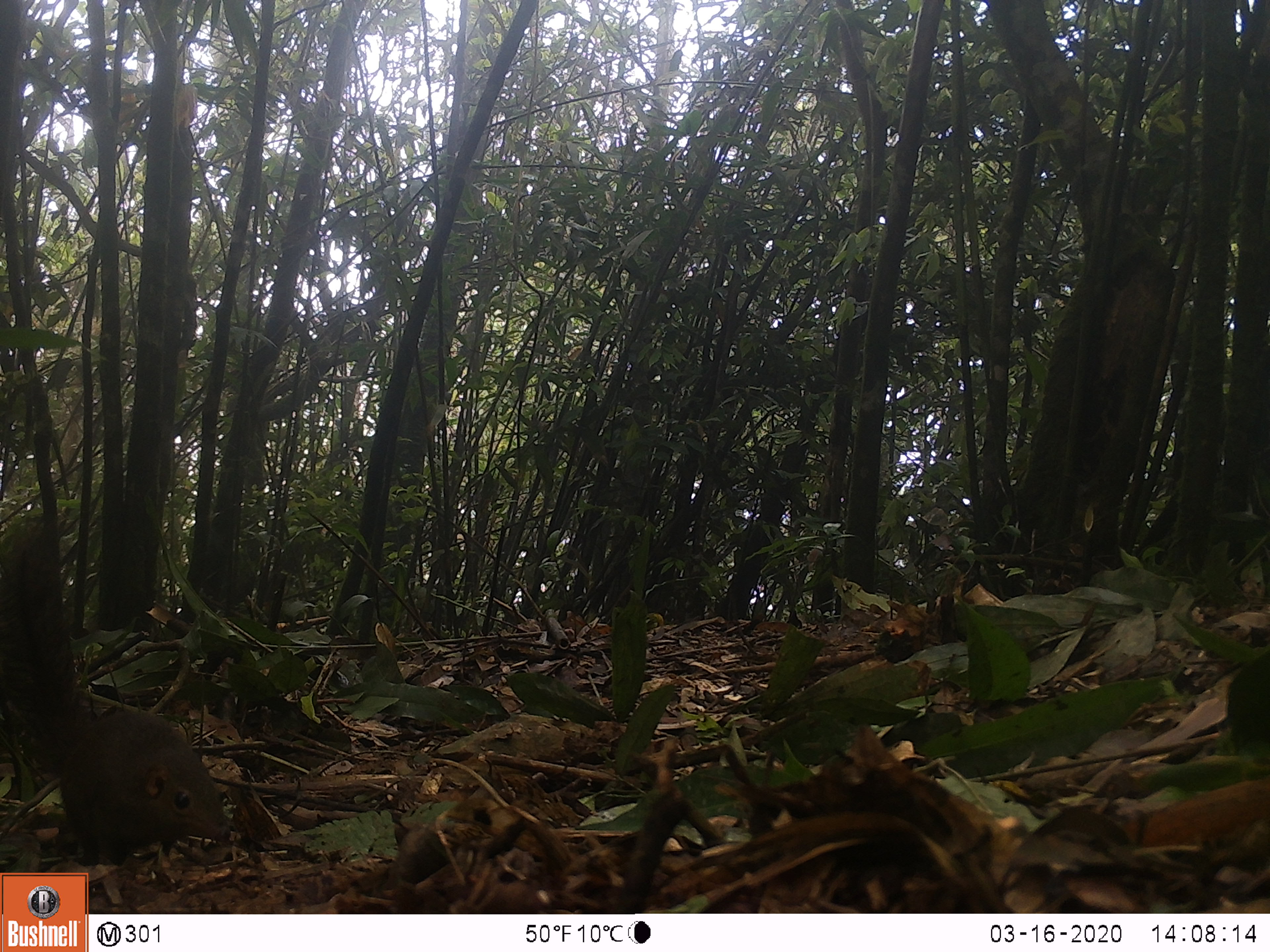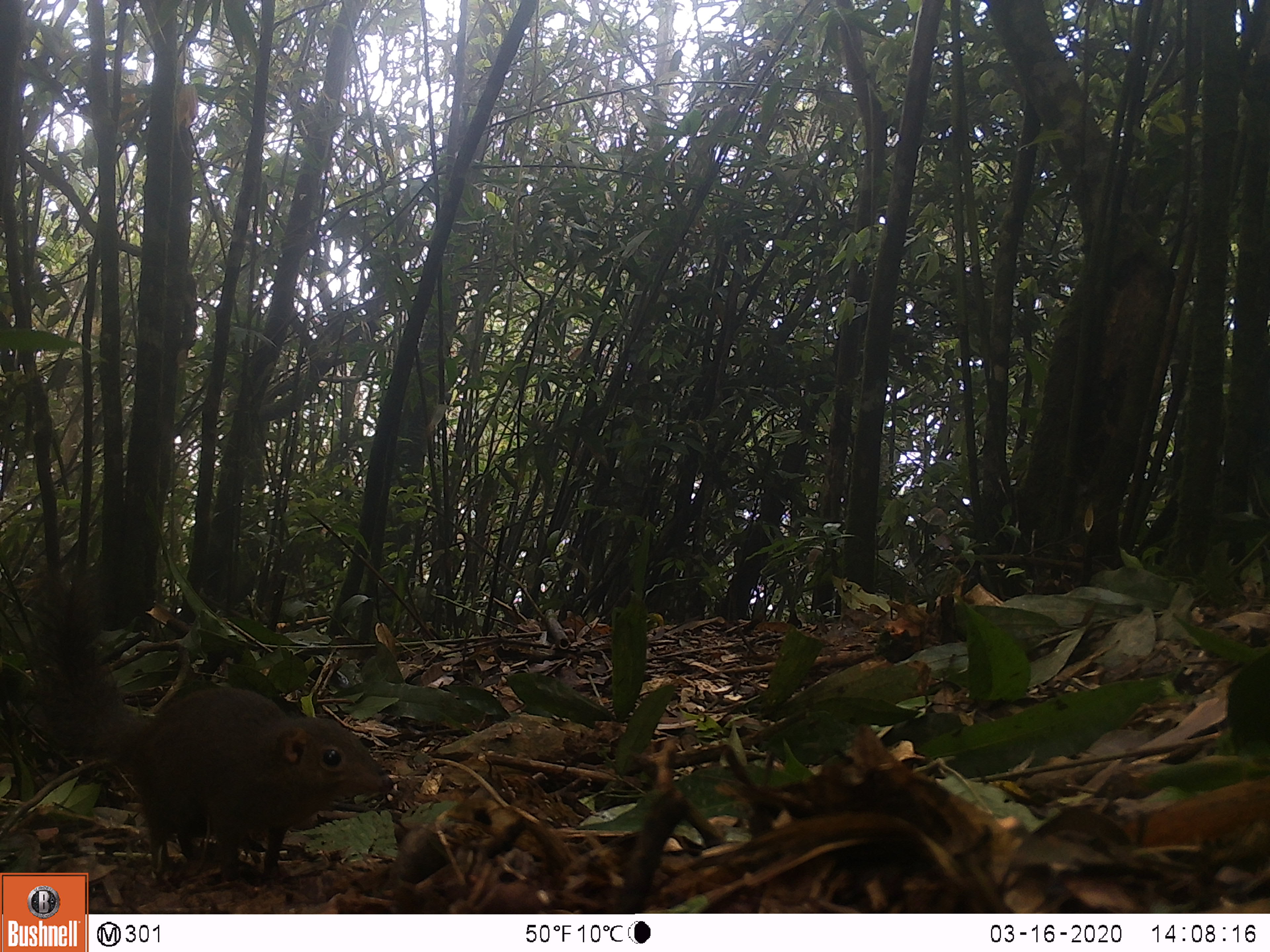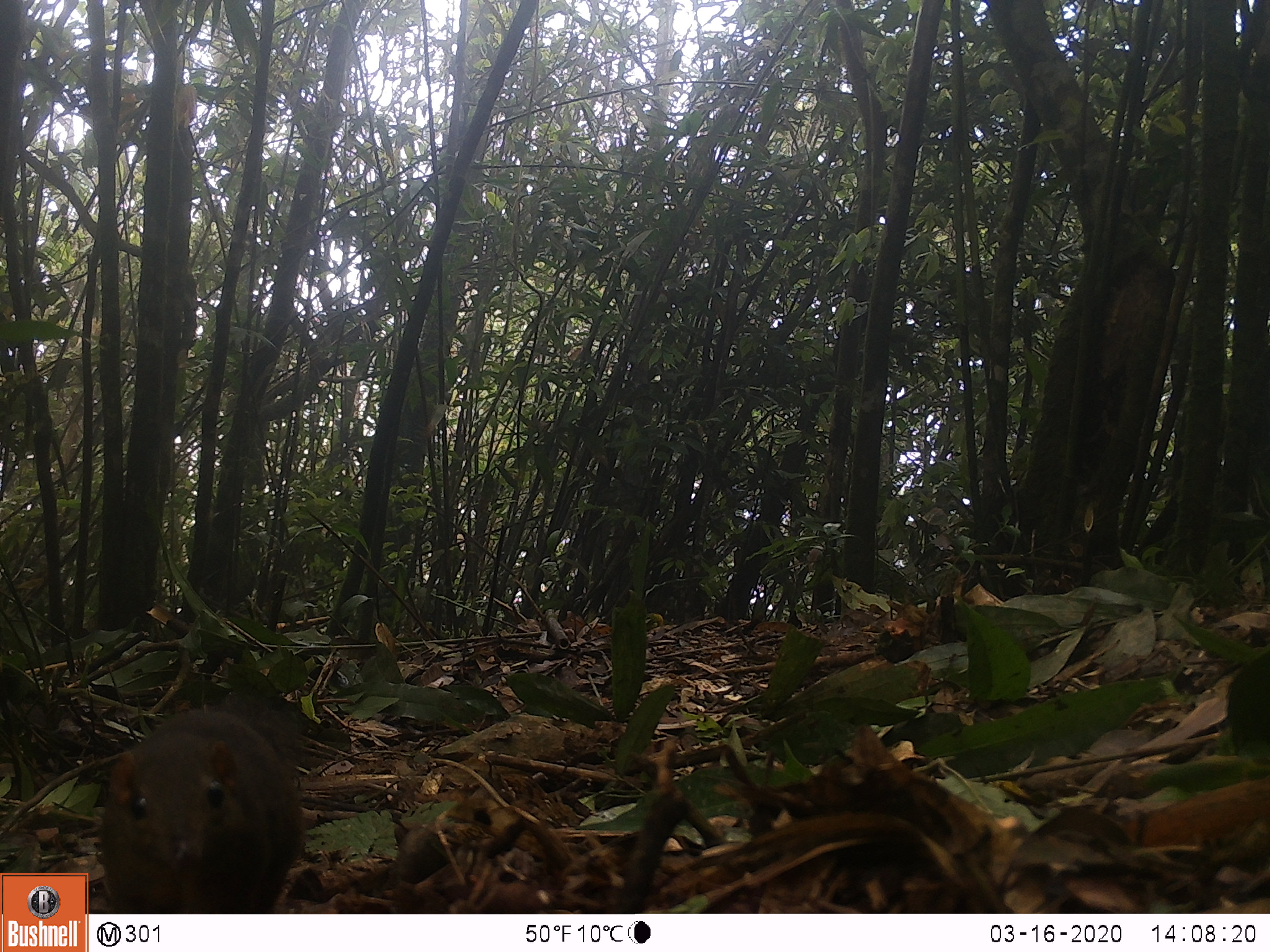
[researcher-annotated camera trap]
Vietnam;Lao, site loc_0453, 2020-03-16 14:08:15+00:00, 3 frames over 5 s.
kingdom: Animalia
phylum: Chordata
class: Mammalia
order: Scandentia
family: Tupaiidae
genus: Tupaia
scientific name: Tupaia belangeri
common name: northern treeshrew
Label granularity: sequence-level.